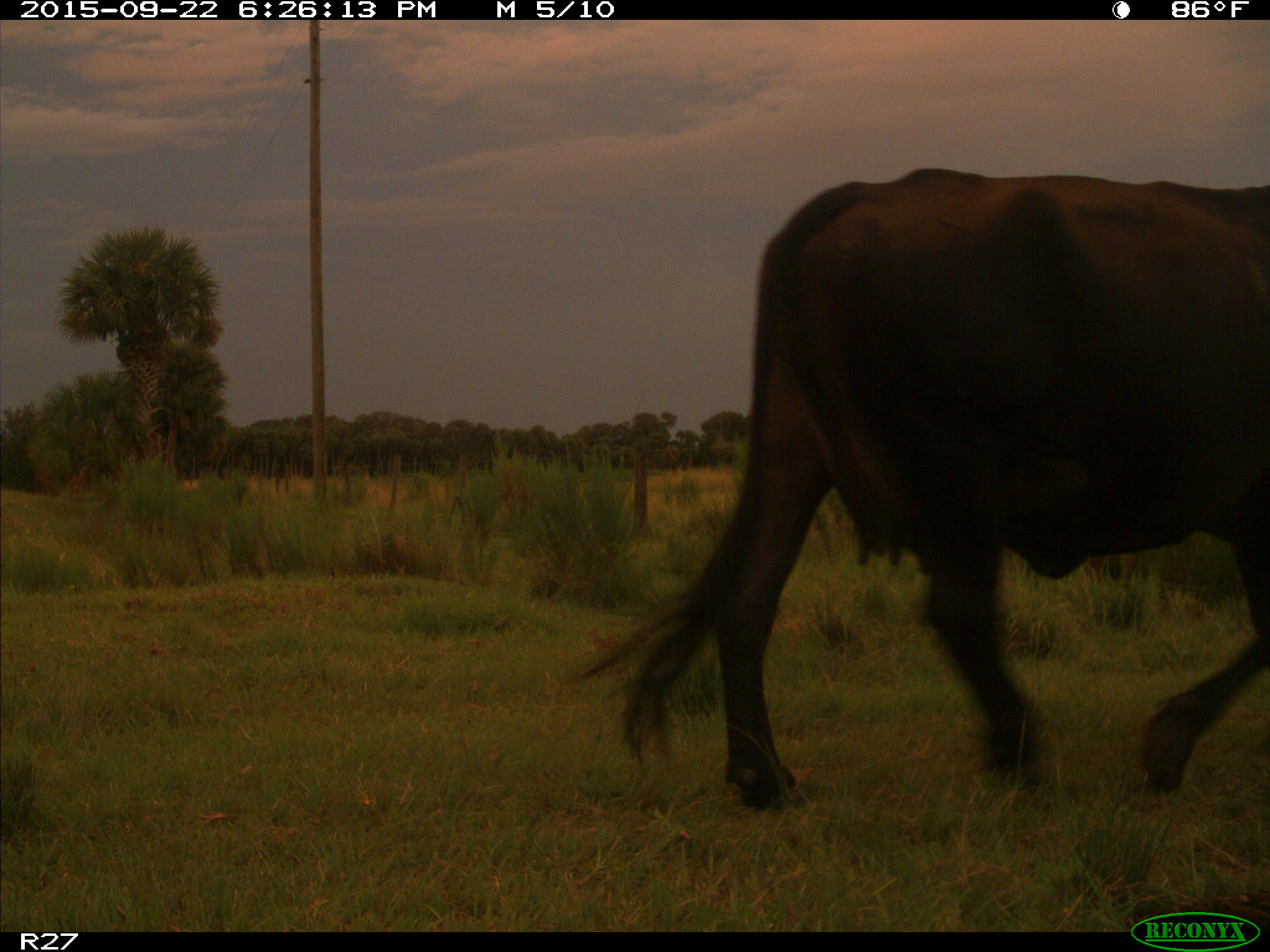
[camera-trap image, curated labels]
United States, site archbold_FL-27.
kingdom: Animalia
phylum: Chordata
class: Mammalia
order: Artiodactyla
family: Bovidae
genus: Bos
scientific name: Bos taurus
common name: domestic cow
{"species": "Bos taurus (domestic cow)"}